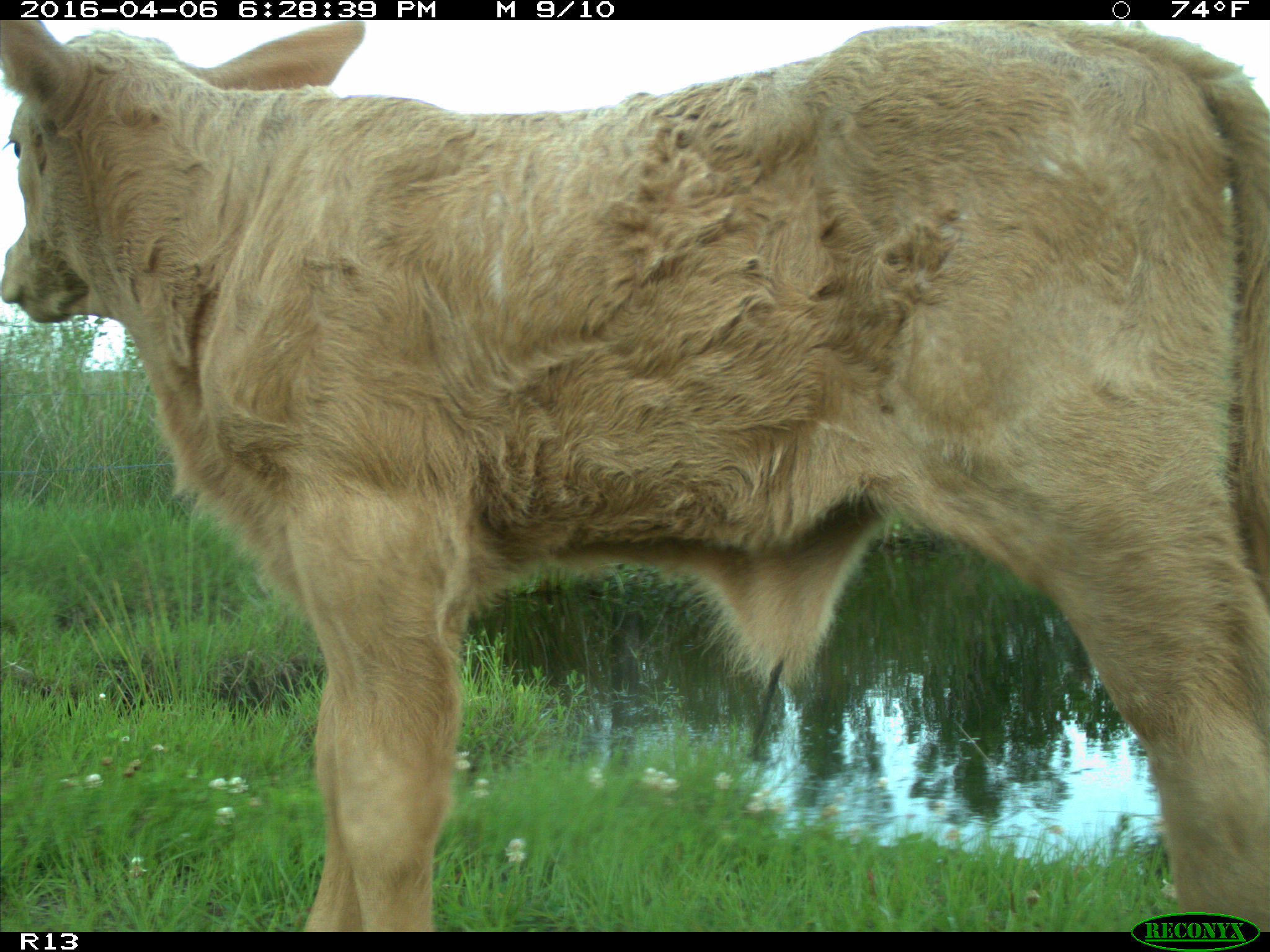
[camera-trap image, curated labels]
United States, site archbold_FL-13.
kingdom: Animalia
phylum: Chordata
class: Mammalia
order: Artiodactyla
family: Bovidae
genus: Bos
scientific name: Bos taurus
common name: domestic cow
Bos taurus (domestic cow).